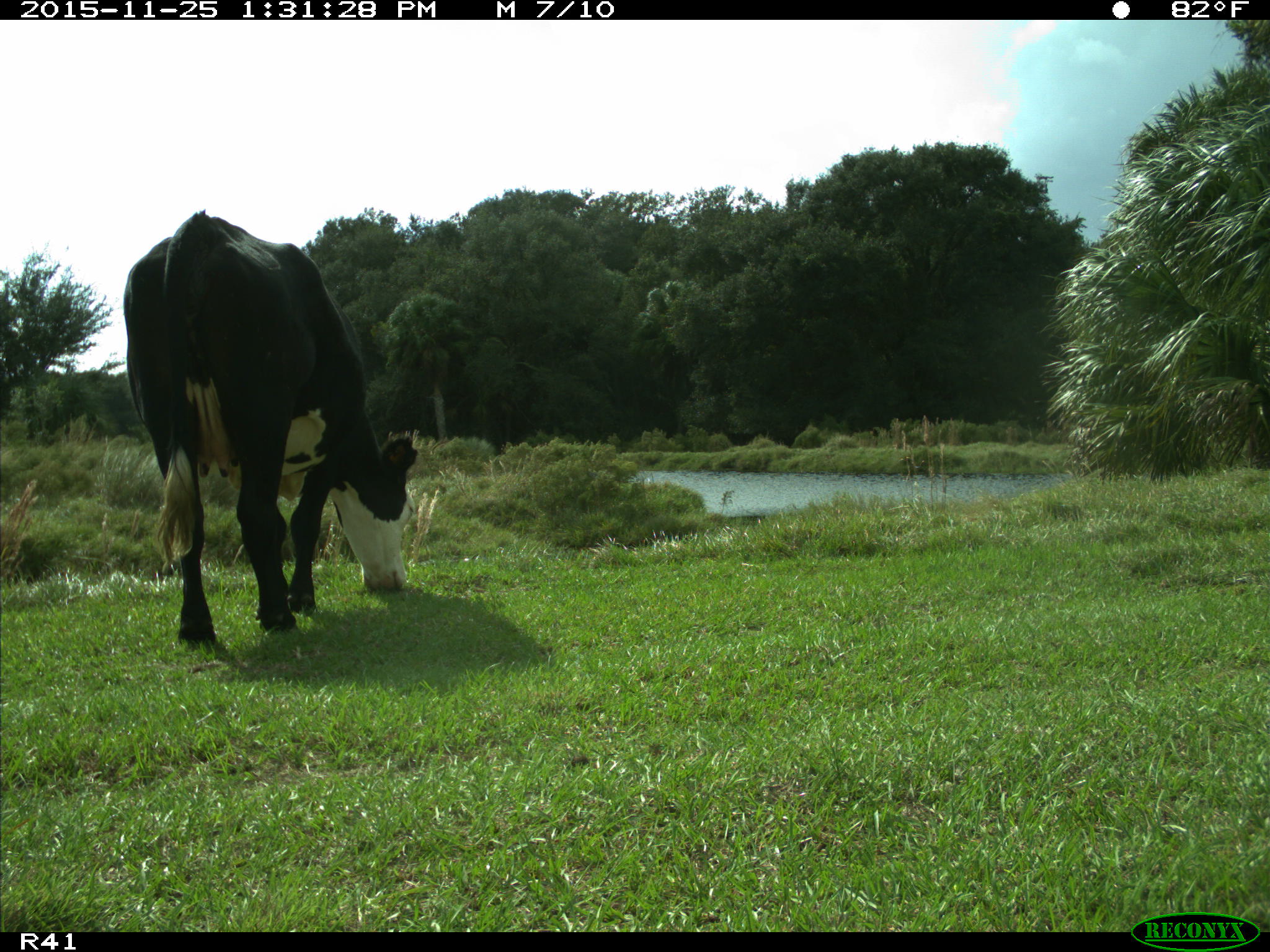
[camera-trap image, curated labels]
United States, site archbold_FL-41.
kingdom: Animalia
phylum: Chordata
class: Mammalia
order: Artiodactyla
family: Bovidae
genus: Bos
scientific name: Bos taurus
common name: domestic cow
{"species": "Bos taurus (domestic cow)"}